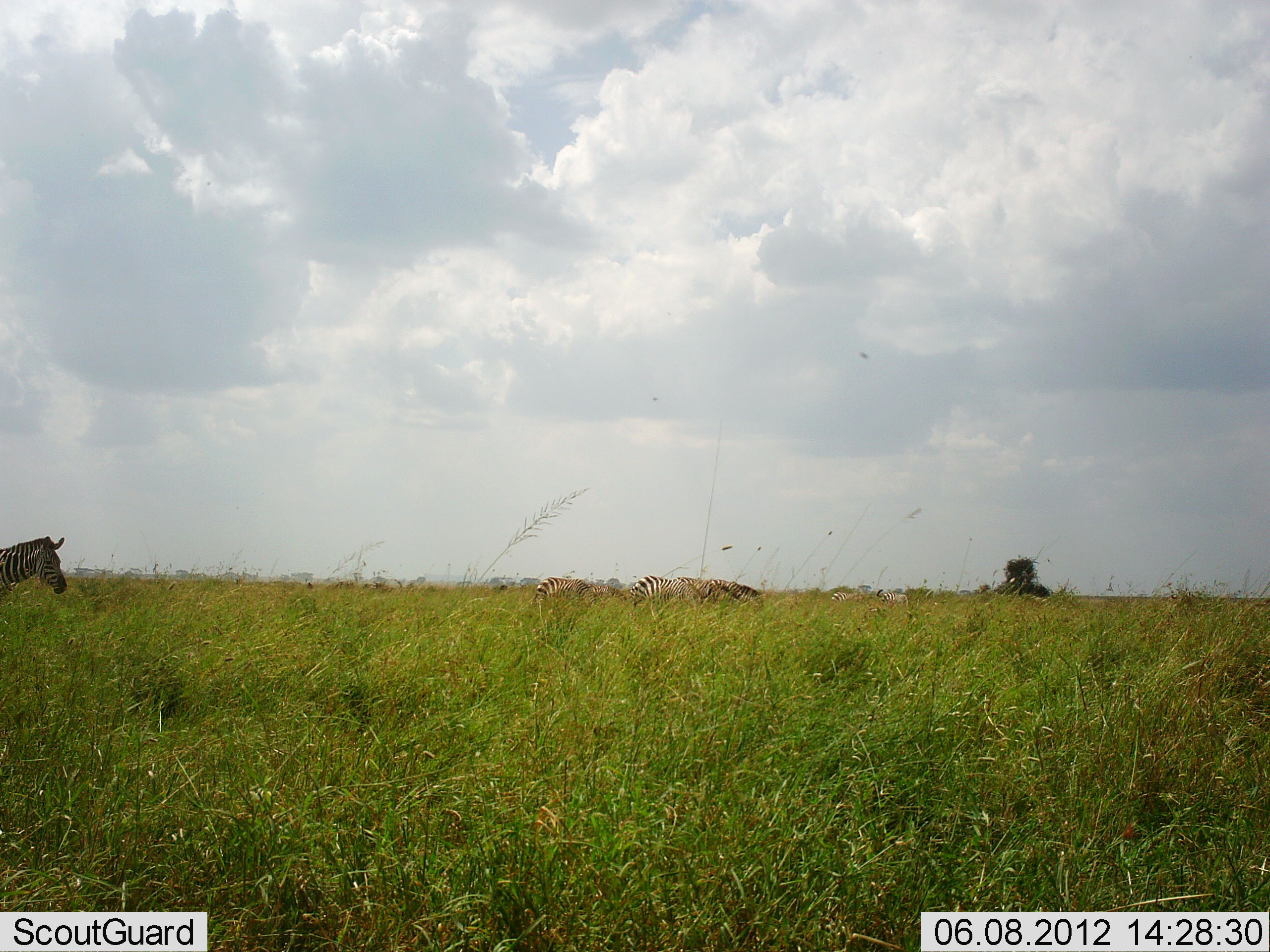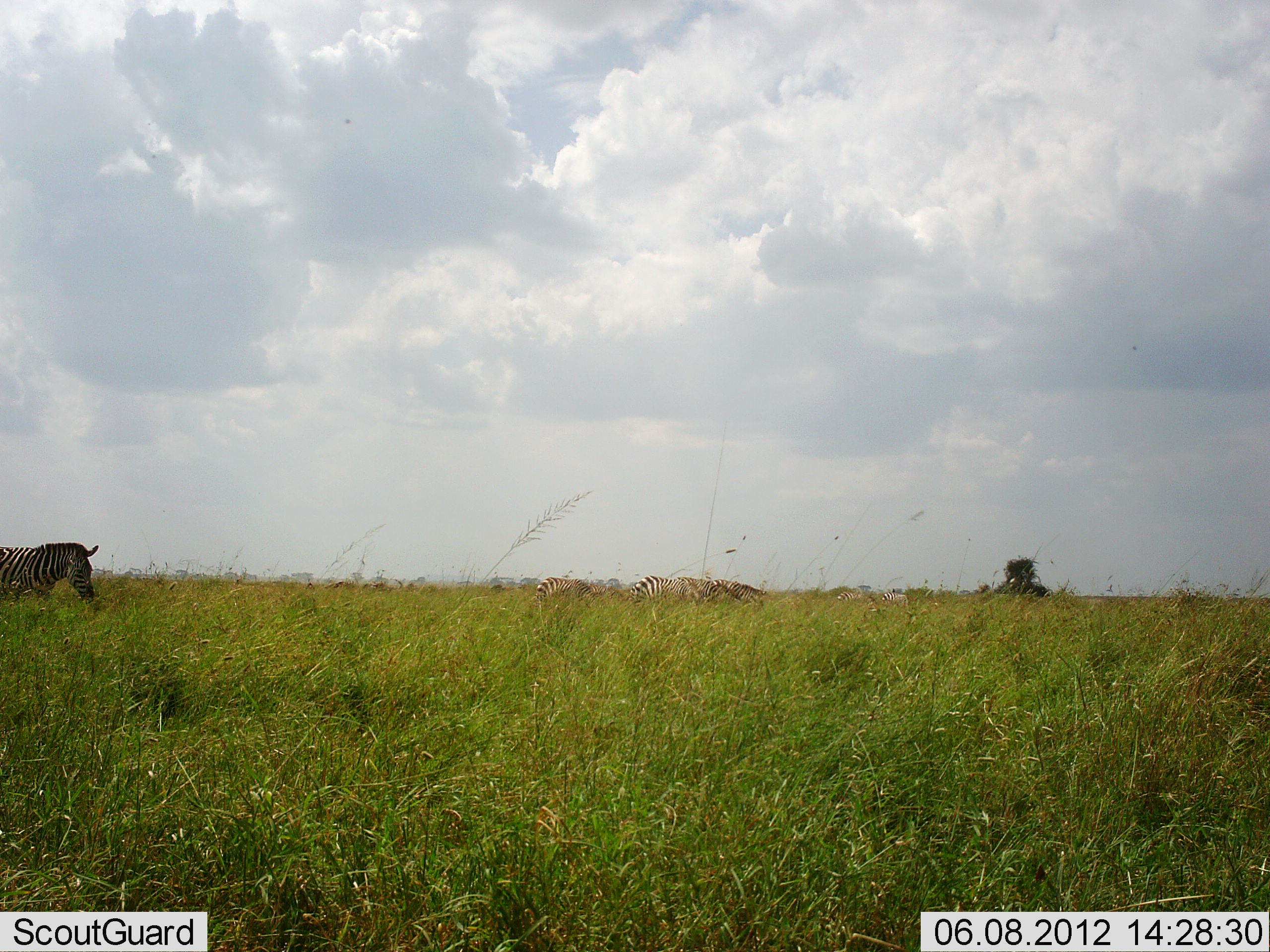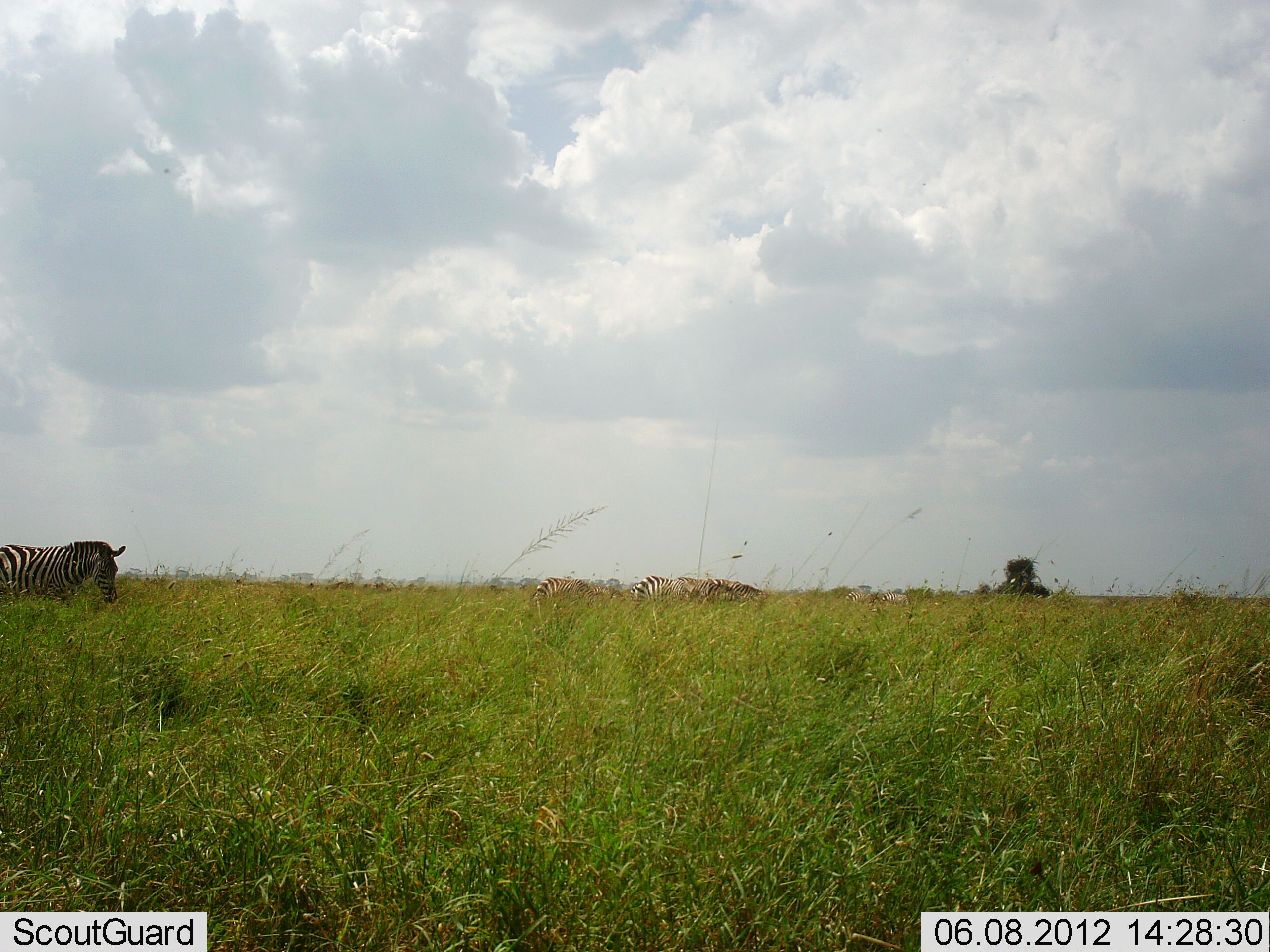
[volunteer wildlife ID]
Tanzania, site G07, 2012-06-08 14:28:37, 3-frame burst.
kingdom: Animalia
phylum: Chordata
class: Mammalia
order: Perissodactyla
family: Equidae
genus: Equus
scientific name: Equus quagga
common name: plains zebra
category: zebra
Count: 4.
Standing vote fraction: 50%.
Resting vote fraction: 0%.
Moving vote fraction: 80%.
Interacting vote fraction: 0%.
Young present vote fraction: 0%.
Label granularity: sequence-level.